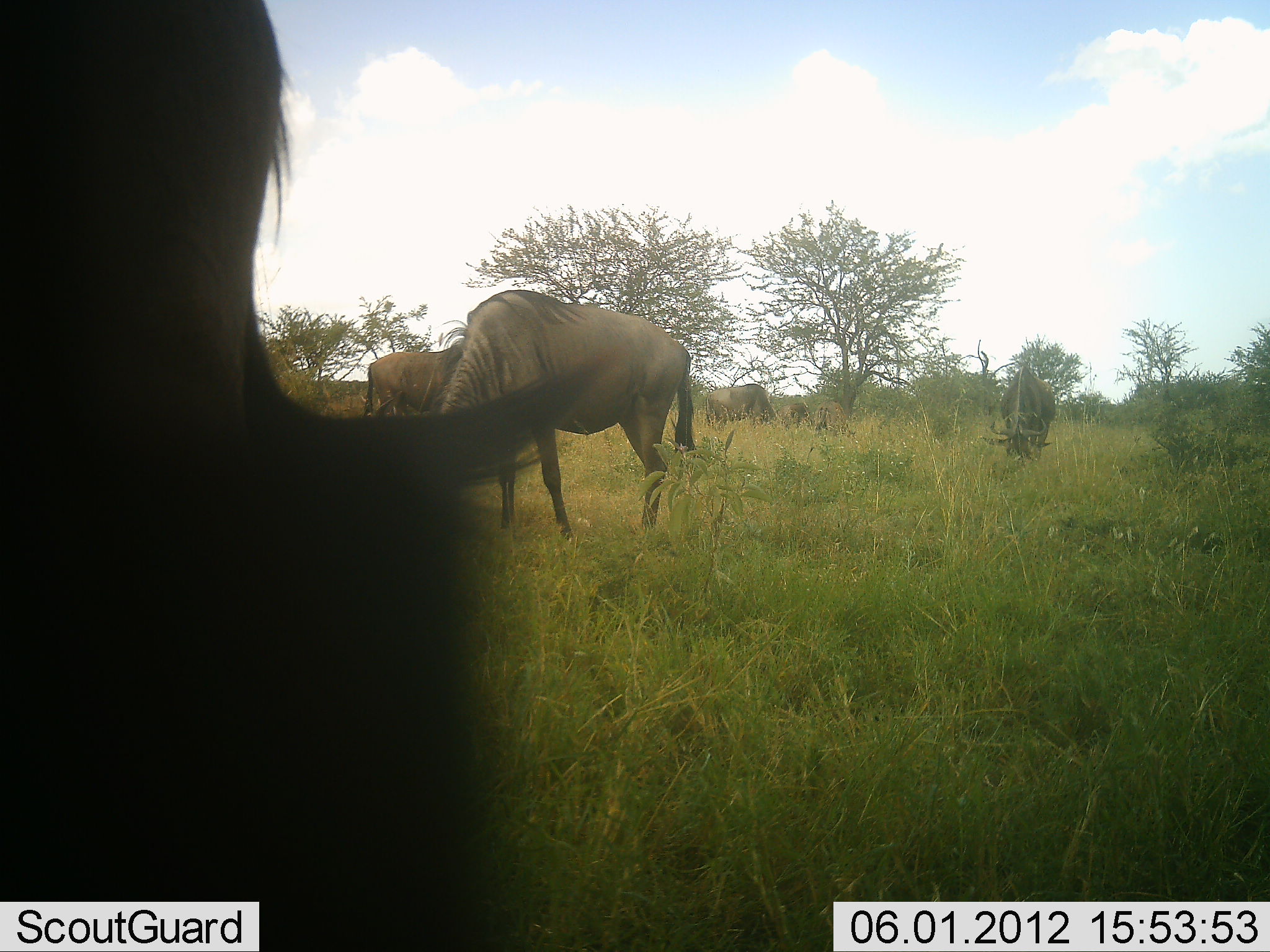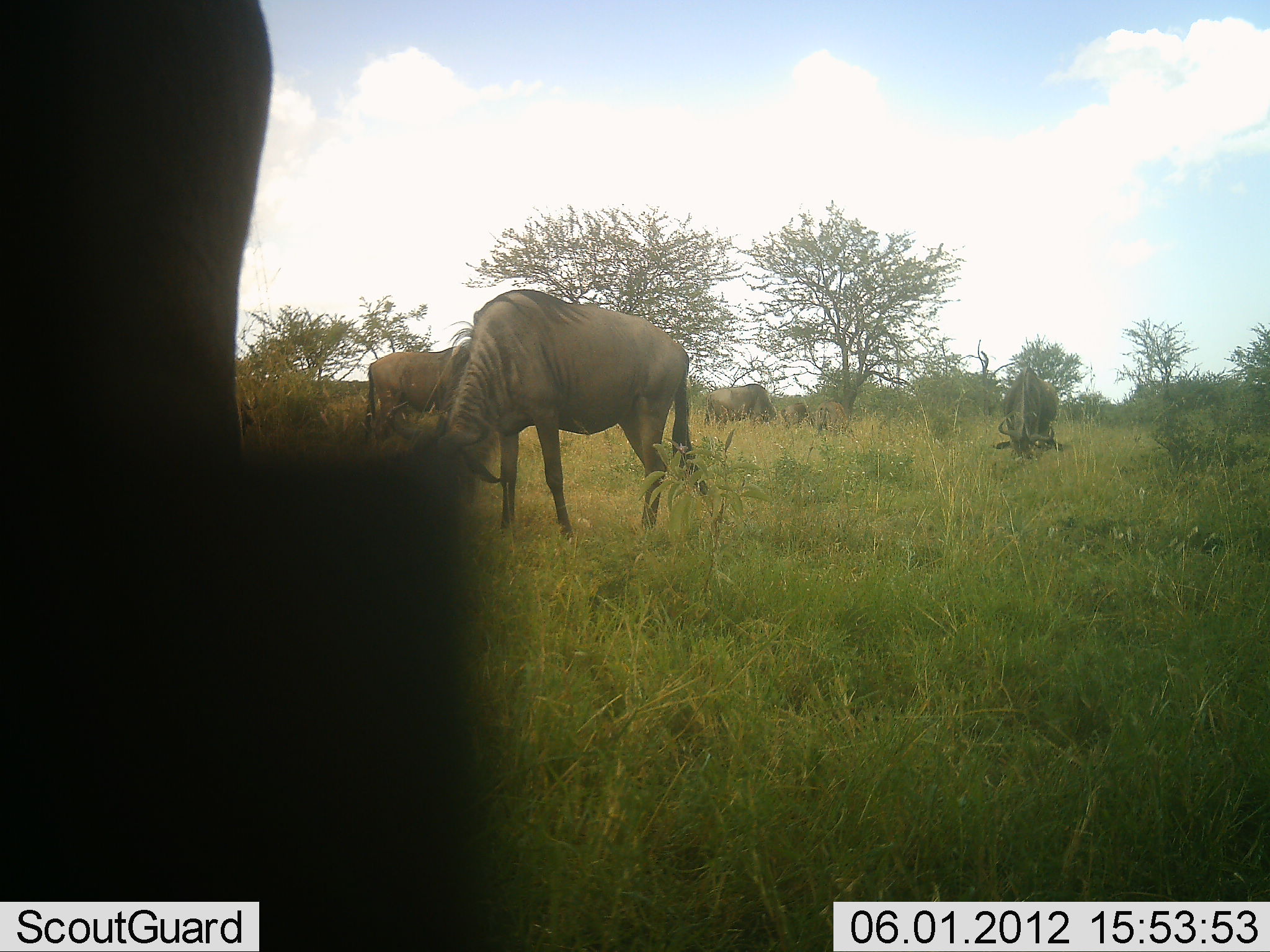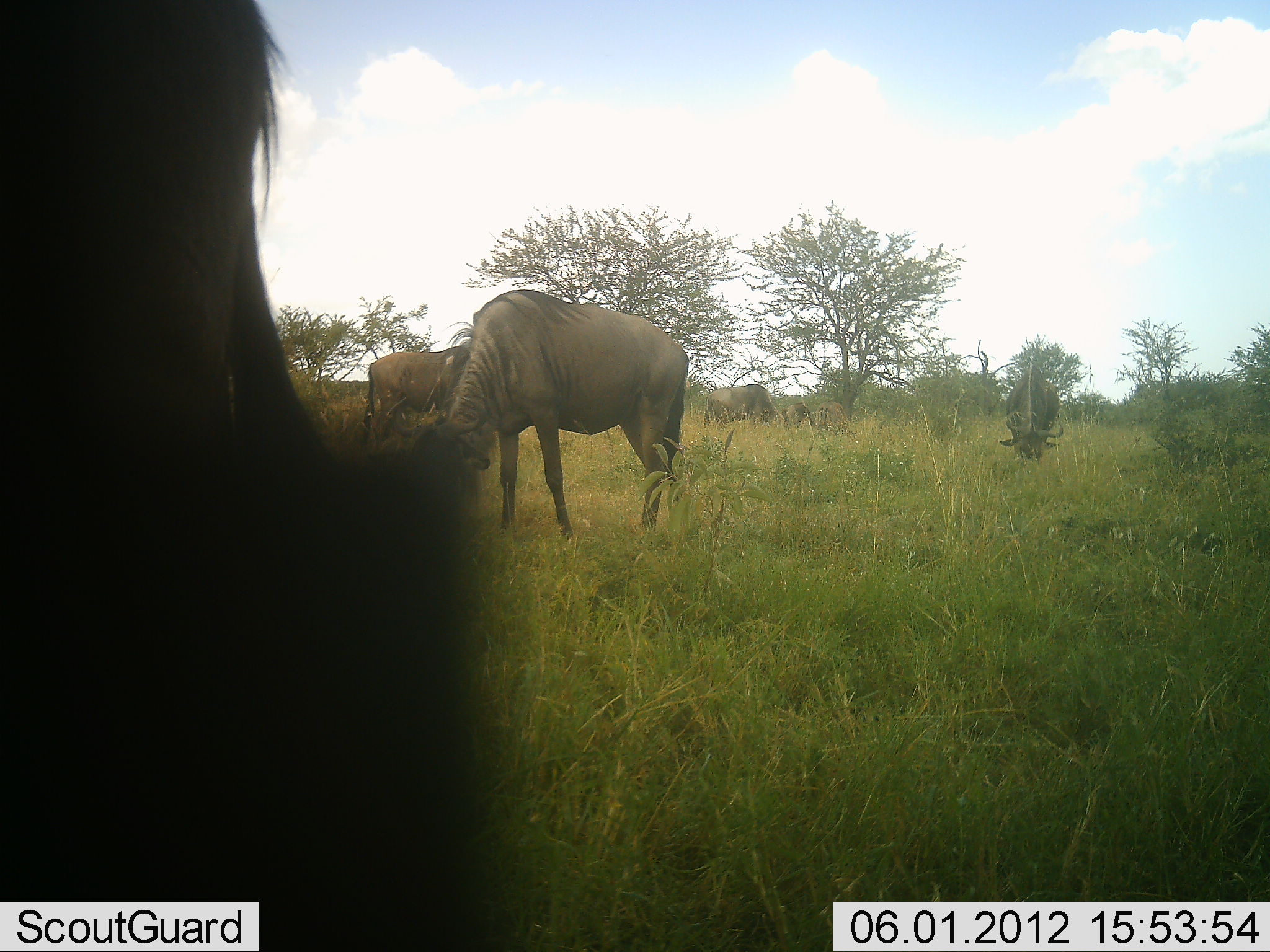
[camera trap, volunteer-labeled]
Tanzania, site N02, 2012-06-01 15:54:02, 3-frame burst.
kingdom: Animalia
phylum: Chordata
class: Mammalia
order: Artiodactyla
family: Bovidae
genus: Connochaetes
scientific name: Connochaetes taurinus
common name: blue wildebeest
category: wildebeest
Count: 6.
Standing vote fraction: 40%.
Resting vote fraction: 0%.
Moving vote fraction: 20%.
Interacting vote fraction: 0%.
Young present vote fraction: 0%.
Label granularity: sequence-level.